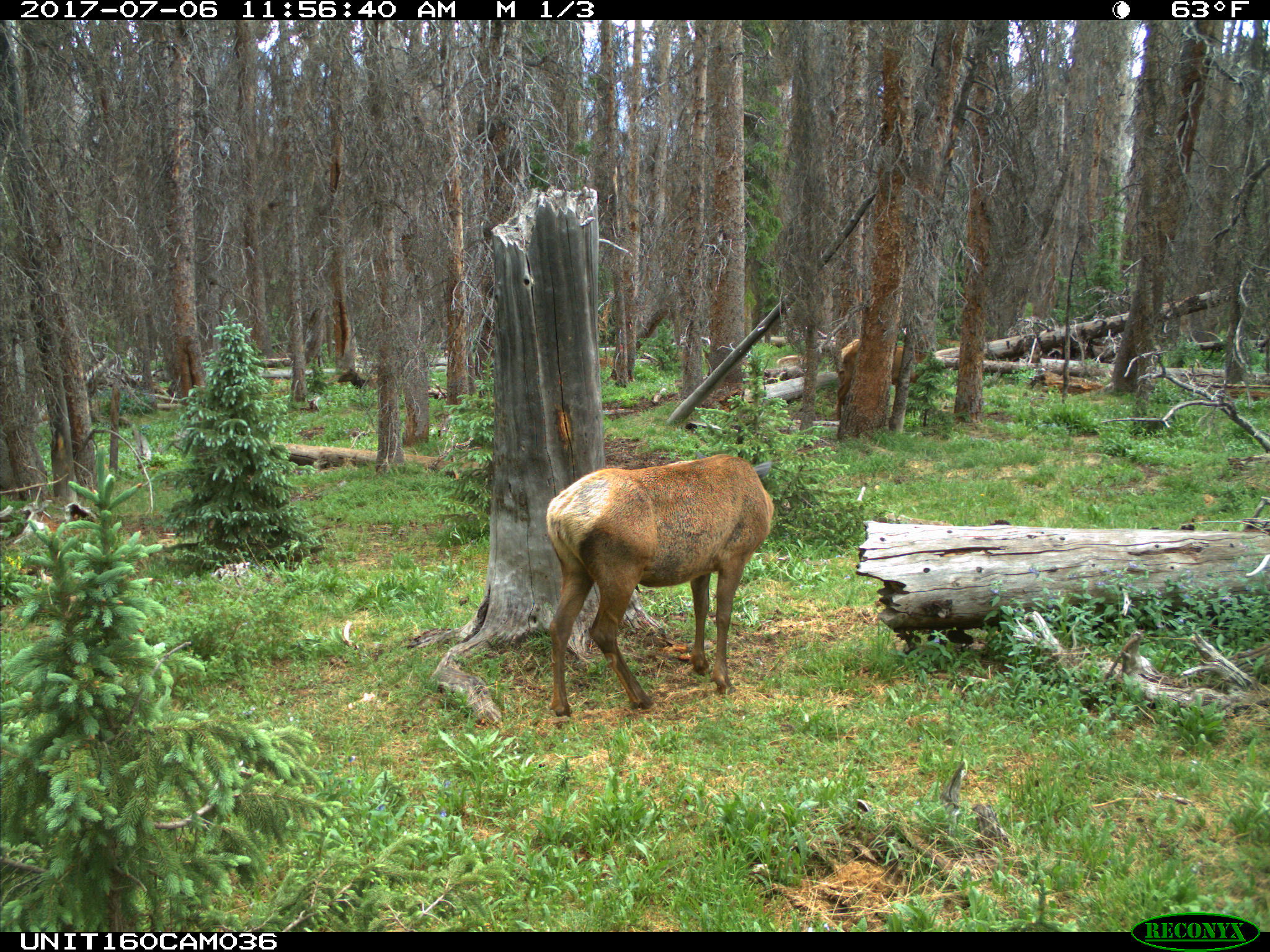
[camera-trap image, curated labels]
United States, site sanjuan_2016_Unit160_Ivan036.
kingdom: Animalia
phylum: Chordata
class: Mammalia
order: Artiodactyla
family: Cervidae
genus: Cervus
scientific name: Cervus elaphus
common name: red deer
Cervus elaphus (red deer).